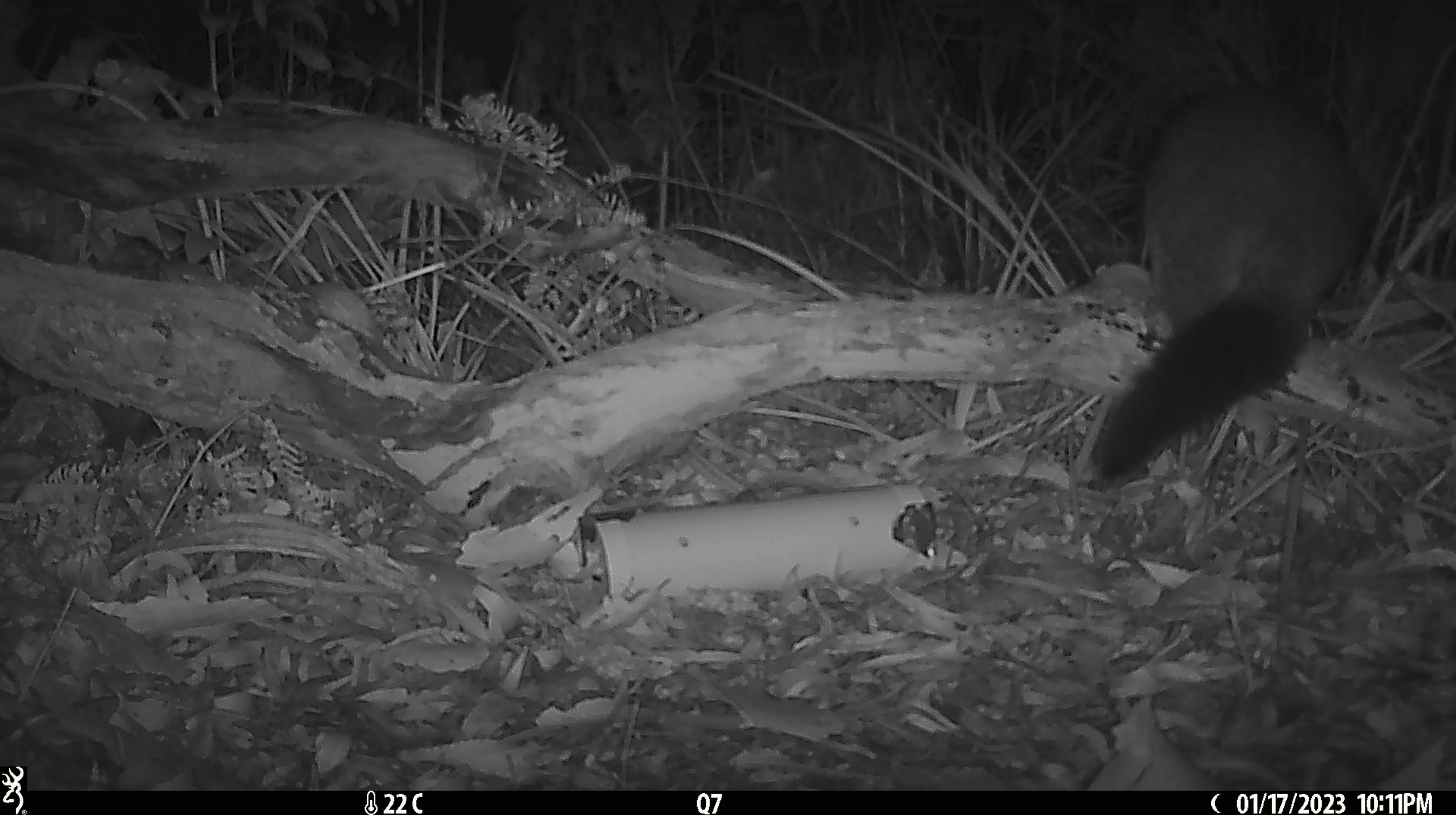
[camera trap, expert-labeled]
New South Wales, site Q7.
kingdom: Animalia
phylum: Chordata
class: Mammalia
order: Diprotodontia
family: Phalangeridae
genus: Trichosurus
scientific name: Trichosurus vulpecula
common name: common brushtail possum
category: possum